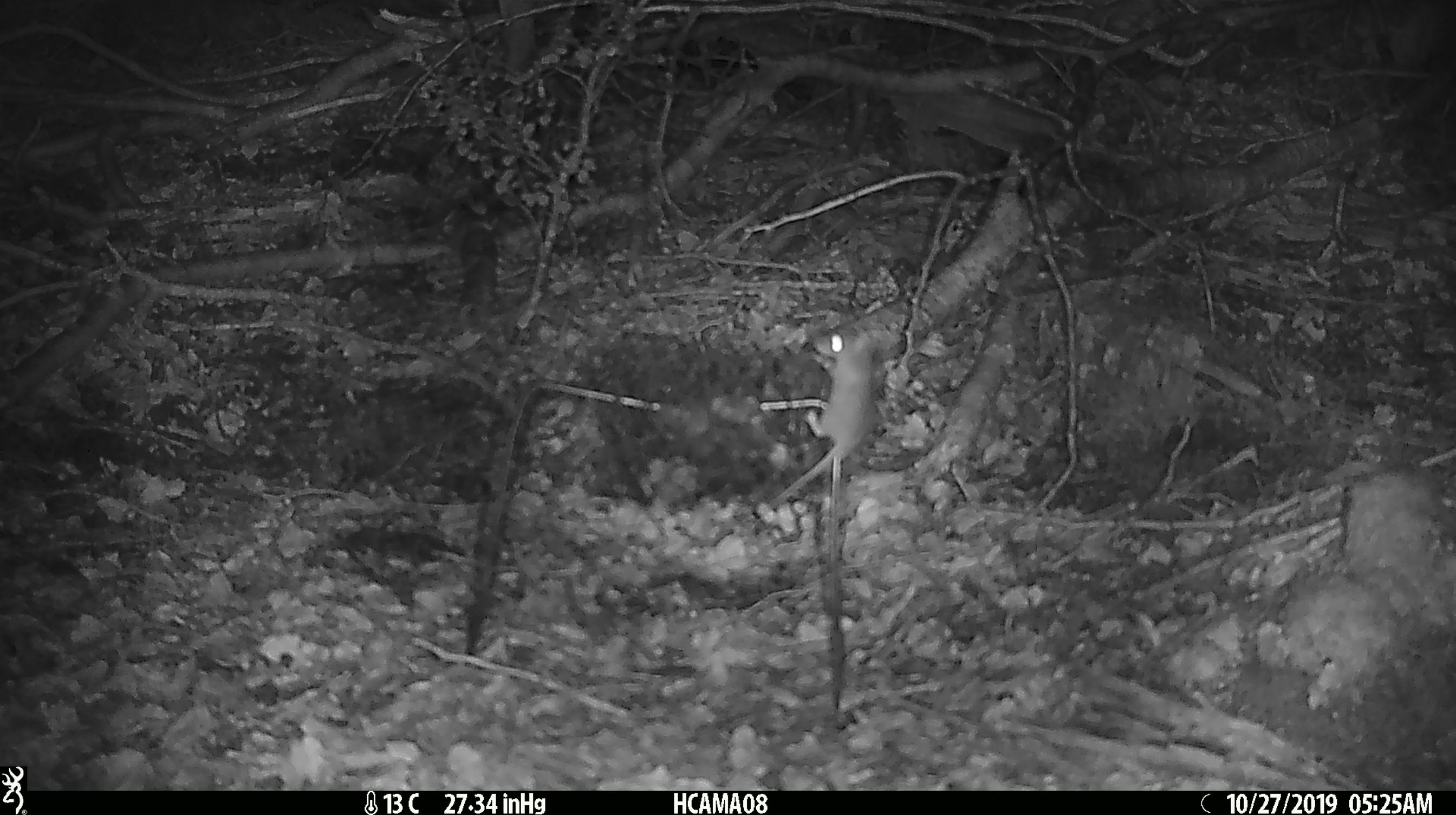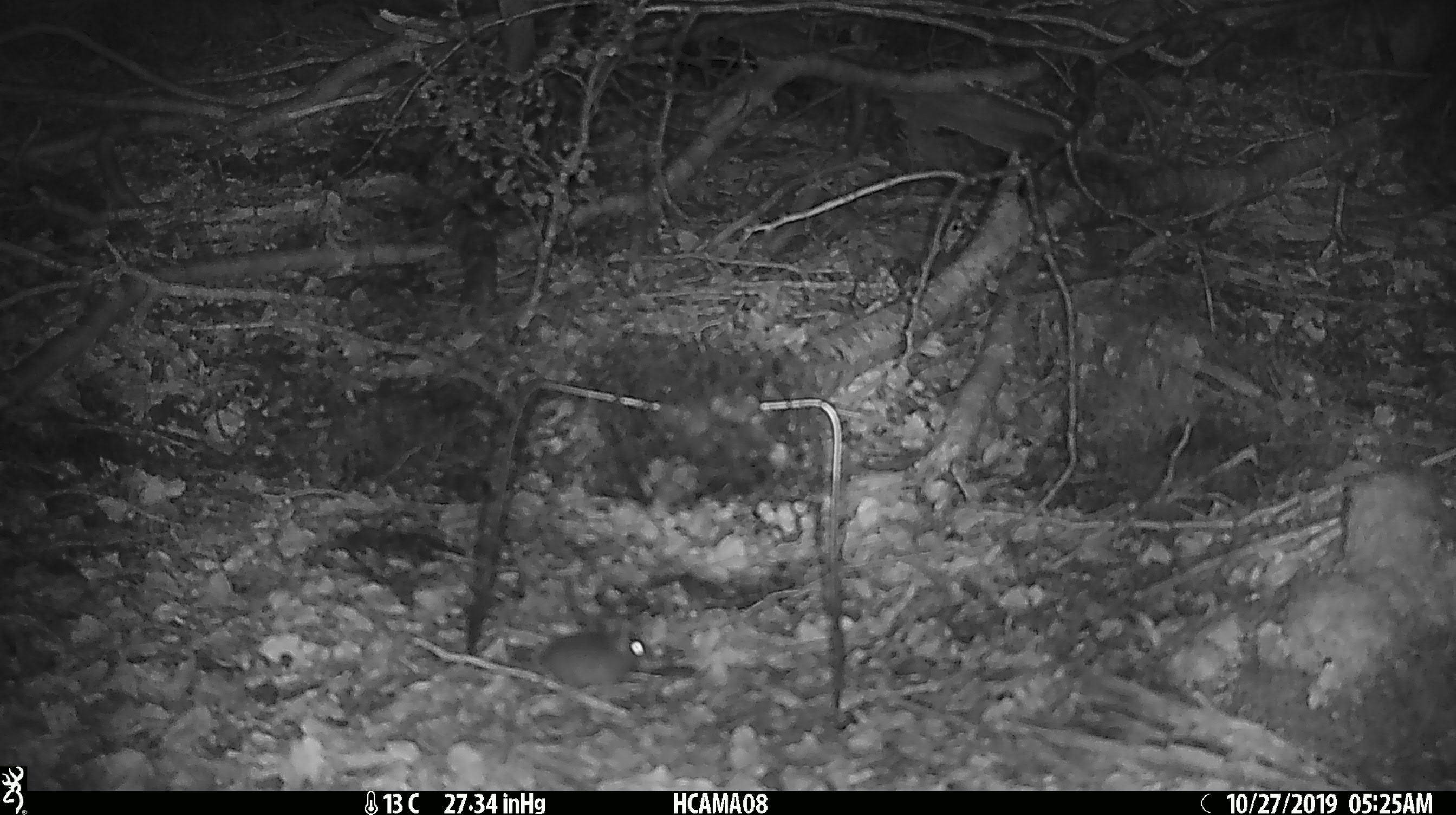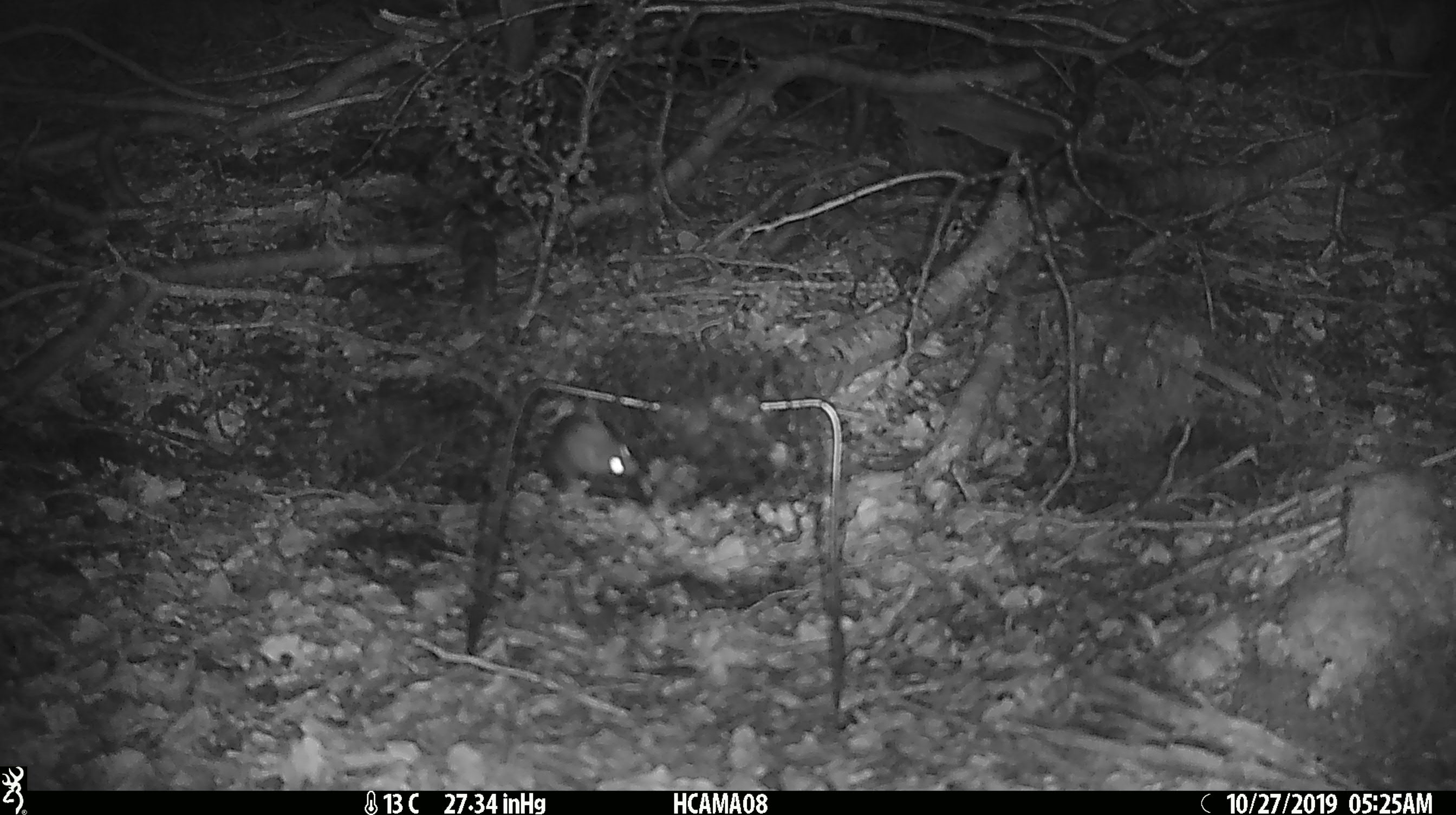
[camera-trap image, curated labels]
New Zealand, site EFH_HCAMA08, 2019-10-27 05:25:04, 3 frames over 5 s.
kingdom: Animalia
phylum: Chordata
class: Mammalia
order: Rodentia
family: Muridae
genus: Mus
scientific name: Mus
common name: mouse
Mouse (Mus).